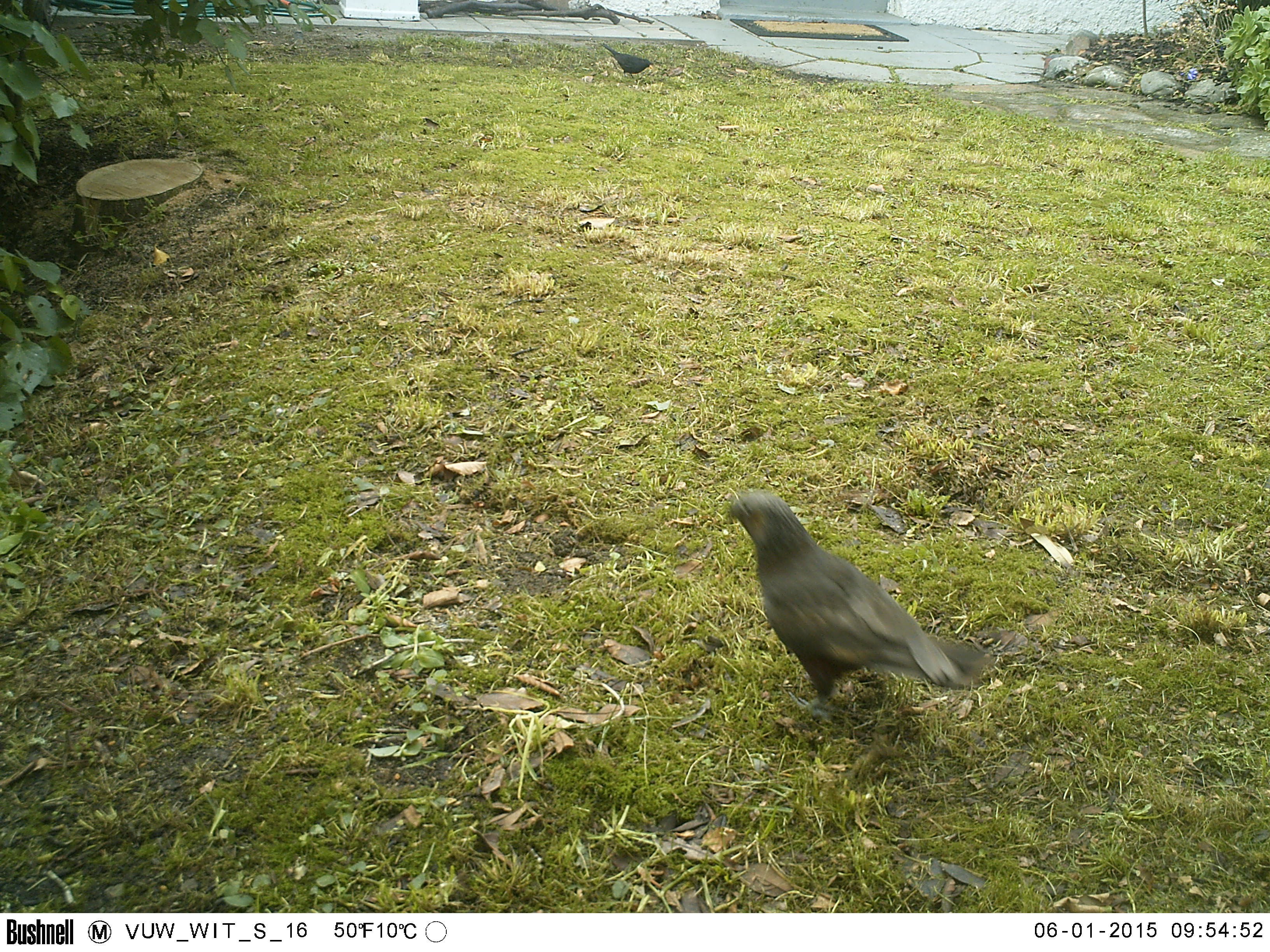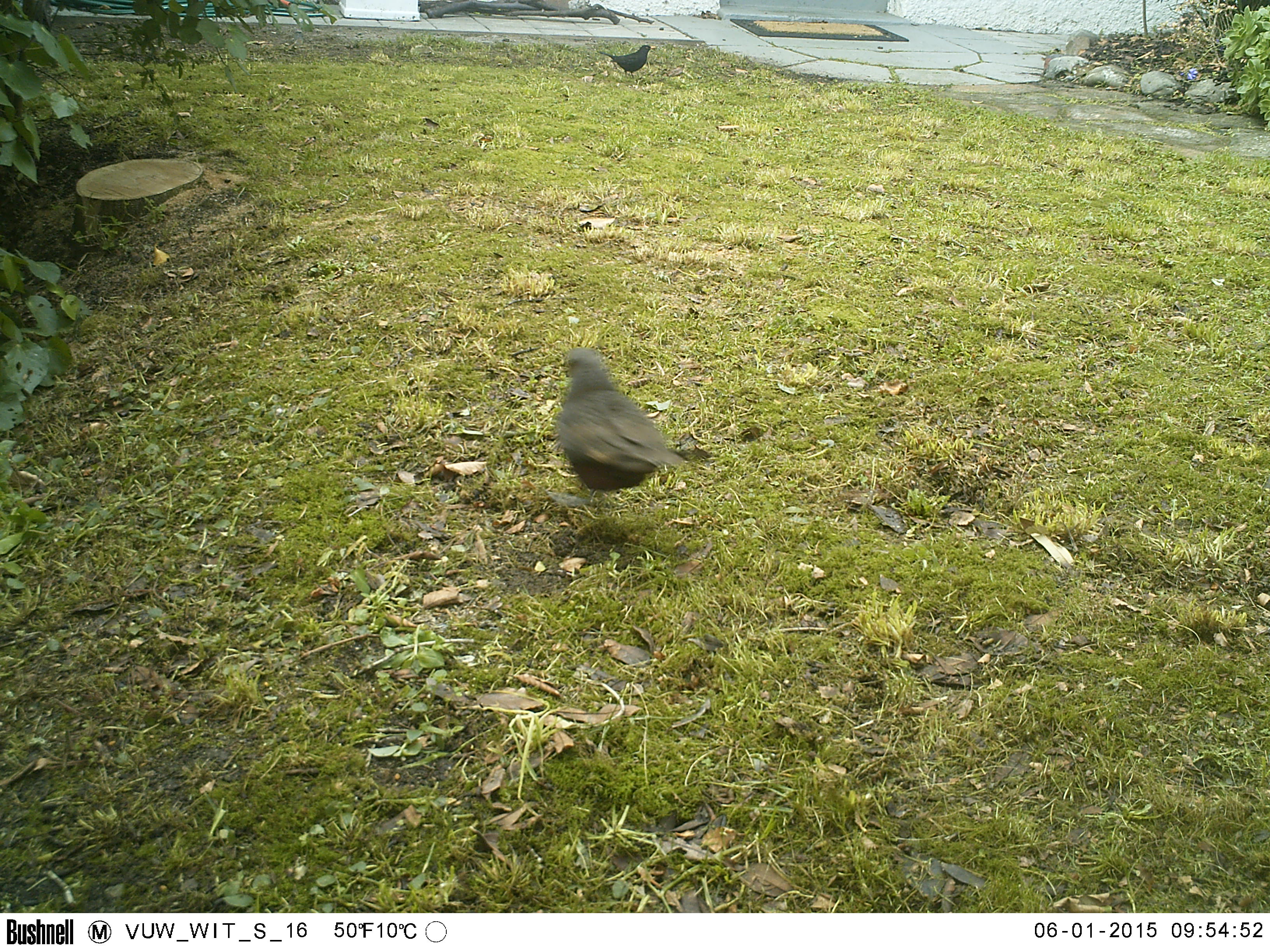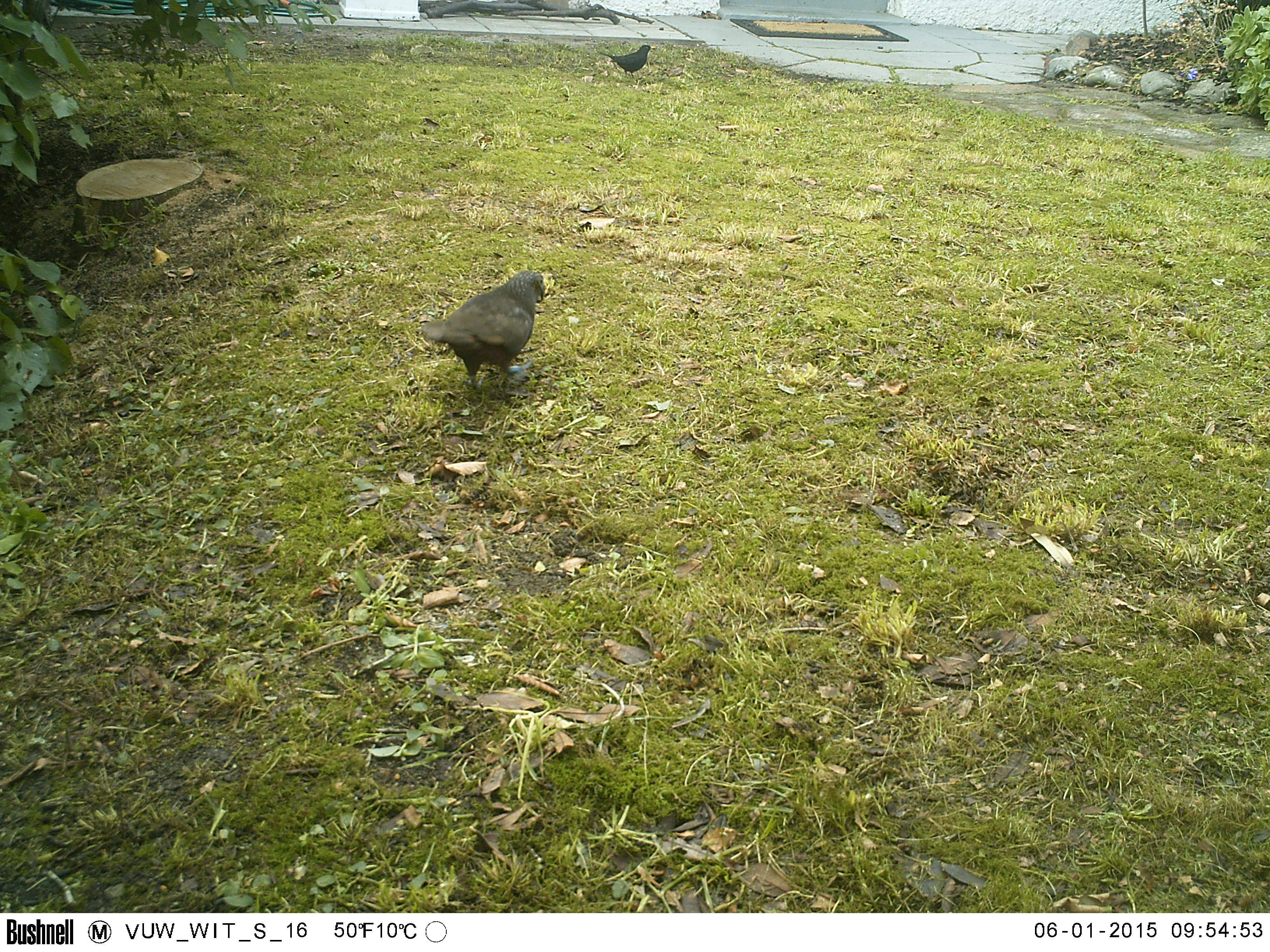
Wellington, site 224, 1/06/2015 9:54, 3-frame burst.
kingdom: Animalia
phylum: Chordata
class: Aves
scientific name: Aves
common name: bird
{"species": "bird (Aves)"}